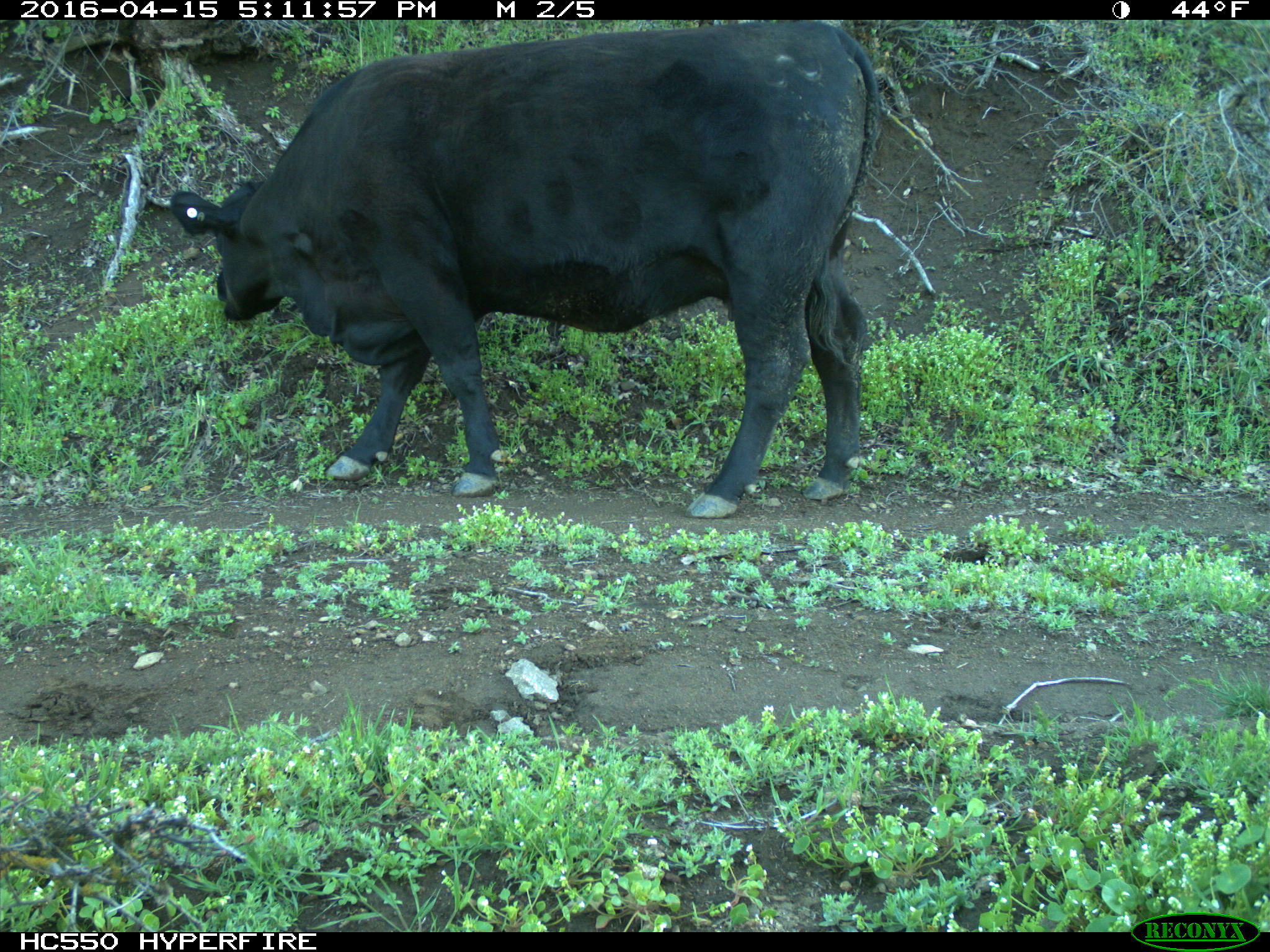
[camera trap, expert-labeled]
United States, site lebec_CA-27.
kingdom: Animalia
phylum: Chordata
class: Mammalia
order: Artiodactyla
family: Bovidae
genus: Bos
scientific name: Bos taurus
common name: domestic cow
Bos taurus (domestic cow).